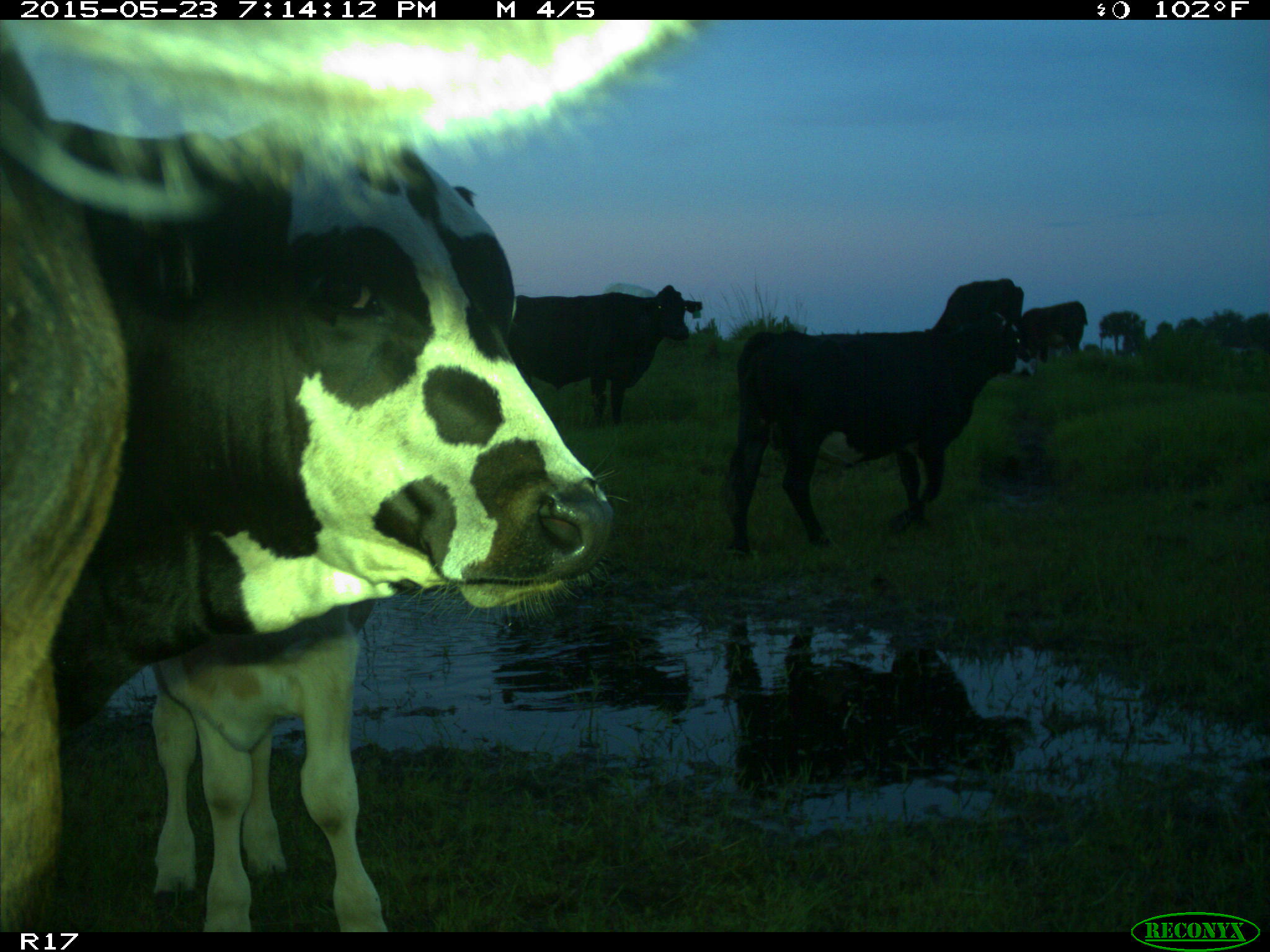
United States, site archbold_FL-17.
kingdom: Animalia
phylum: Chordata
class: Mammalia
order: Artiodactyla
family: Bovidae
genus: Bos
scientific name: Bos taurus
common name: domestic cow